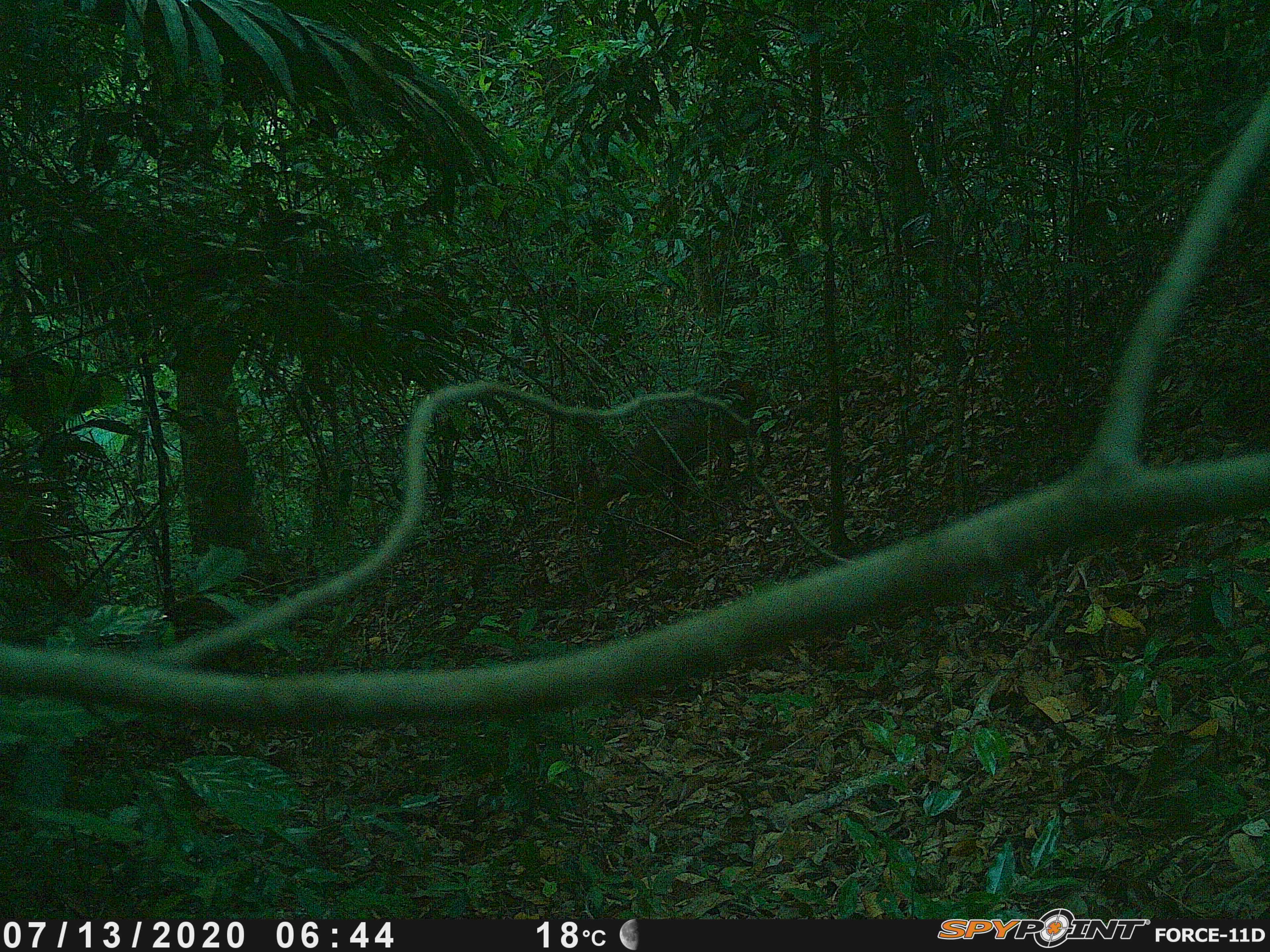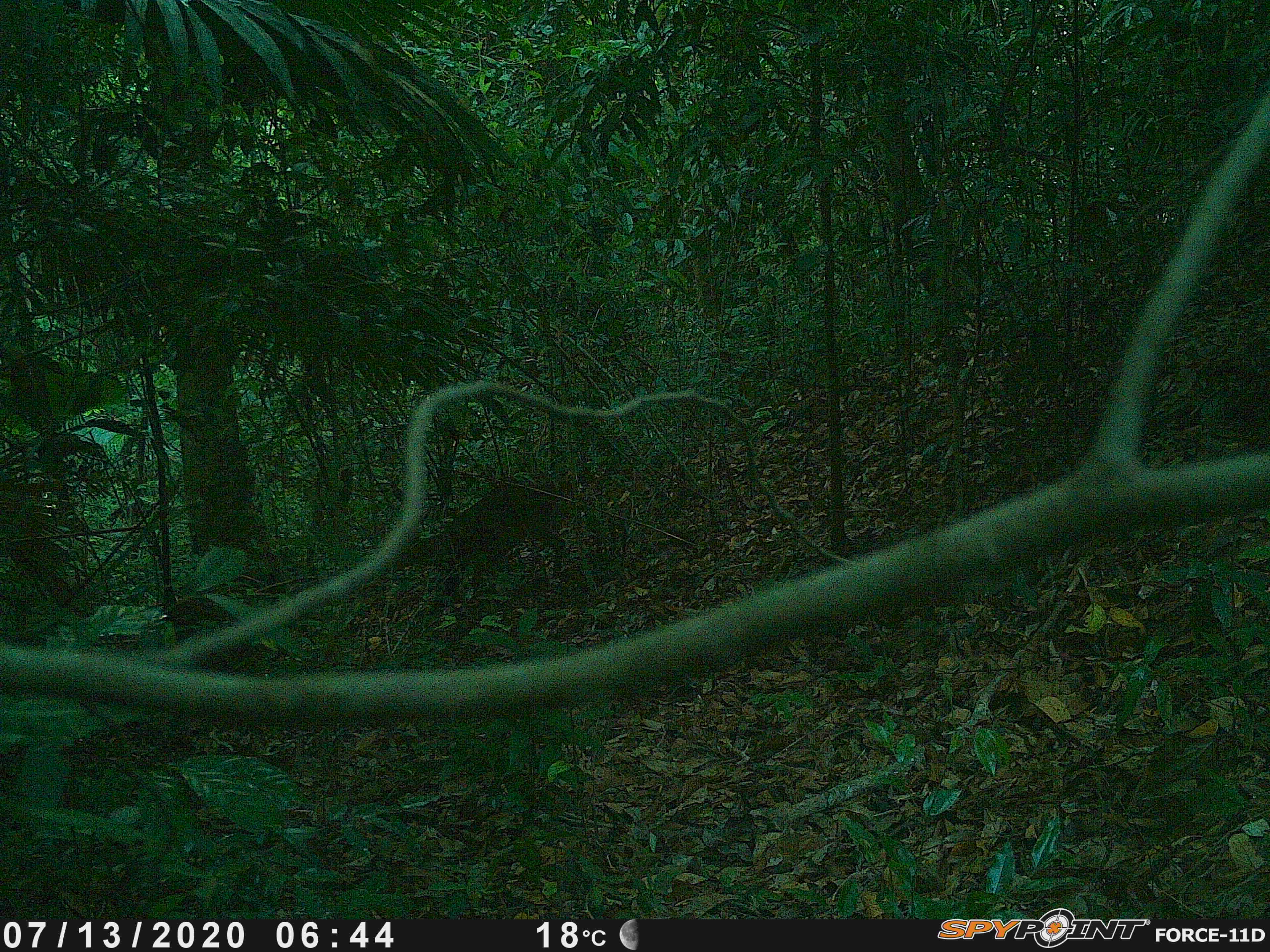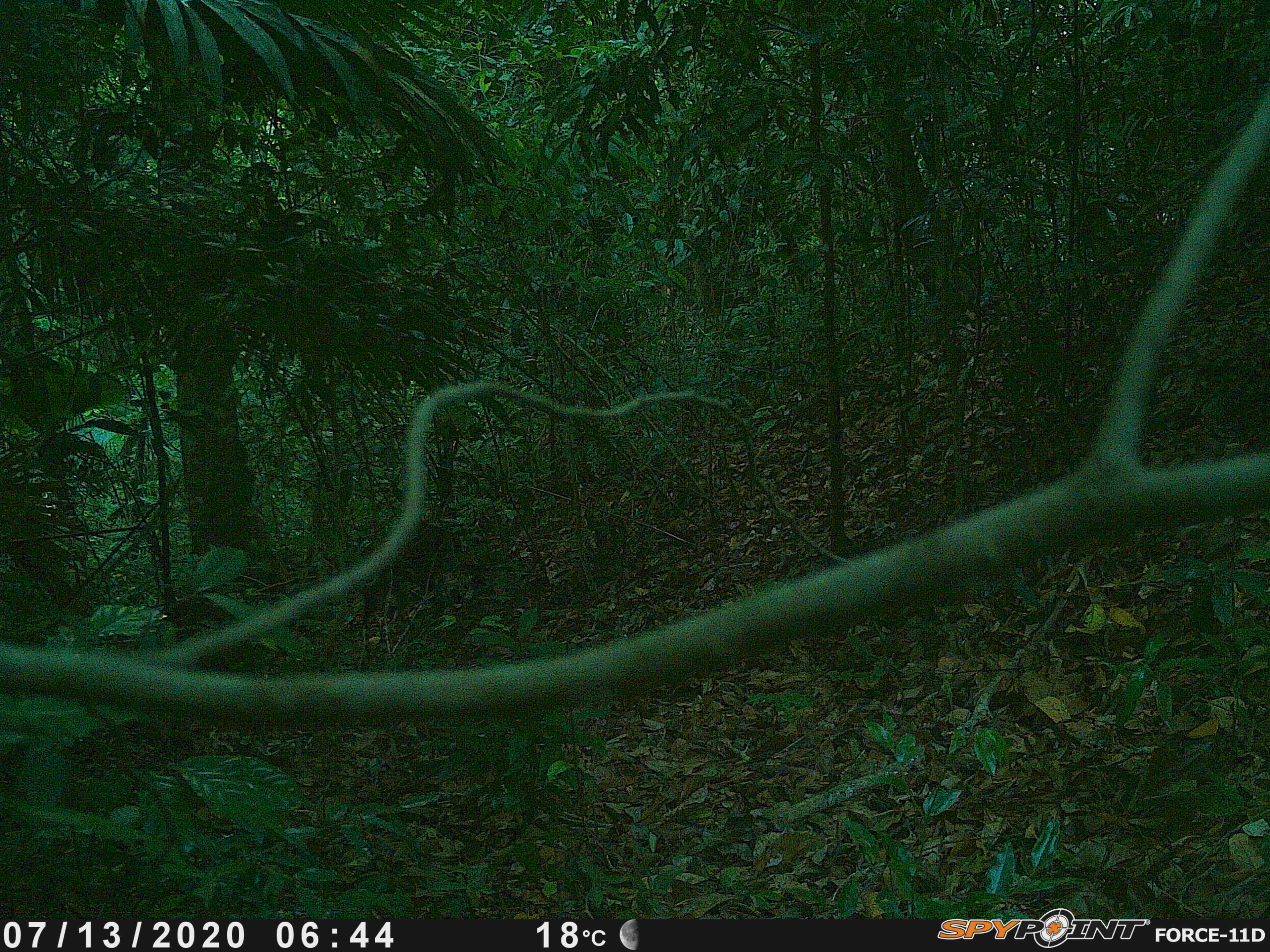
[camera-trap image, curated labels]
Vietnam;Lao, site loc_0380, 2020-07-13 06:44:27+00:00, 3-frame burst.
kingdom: Animalia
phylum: Chordata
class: Mammalia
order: Artiodactyla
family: Cervidae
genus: Muntiacus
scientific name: Muntiacus vuquangensis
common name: large-antlered muntjac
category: large antlered muntjac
Large antlered muntjac (large-antlered muntjac) (Muntiacus vuquangensis). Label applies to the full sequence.